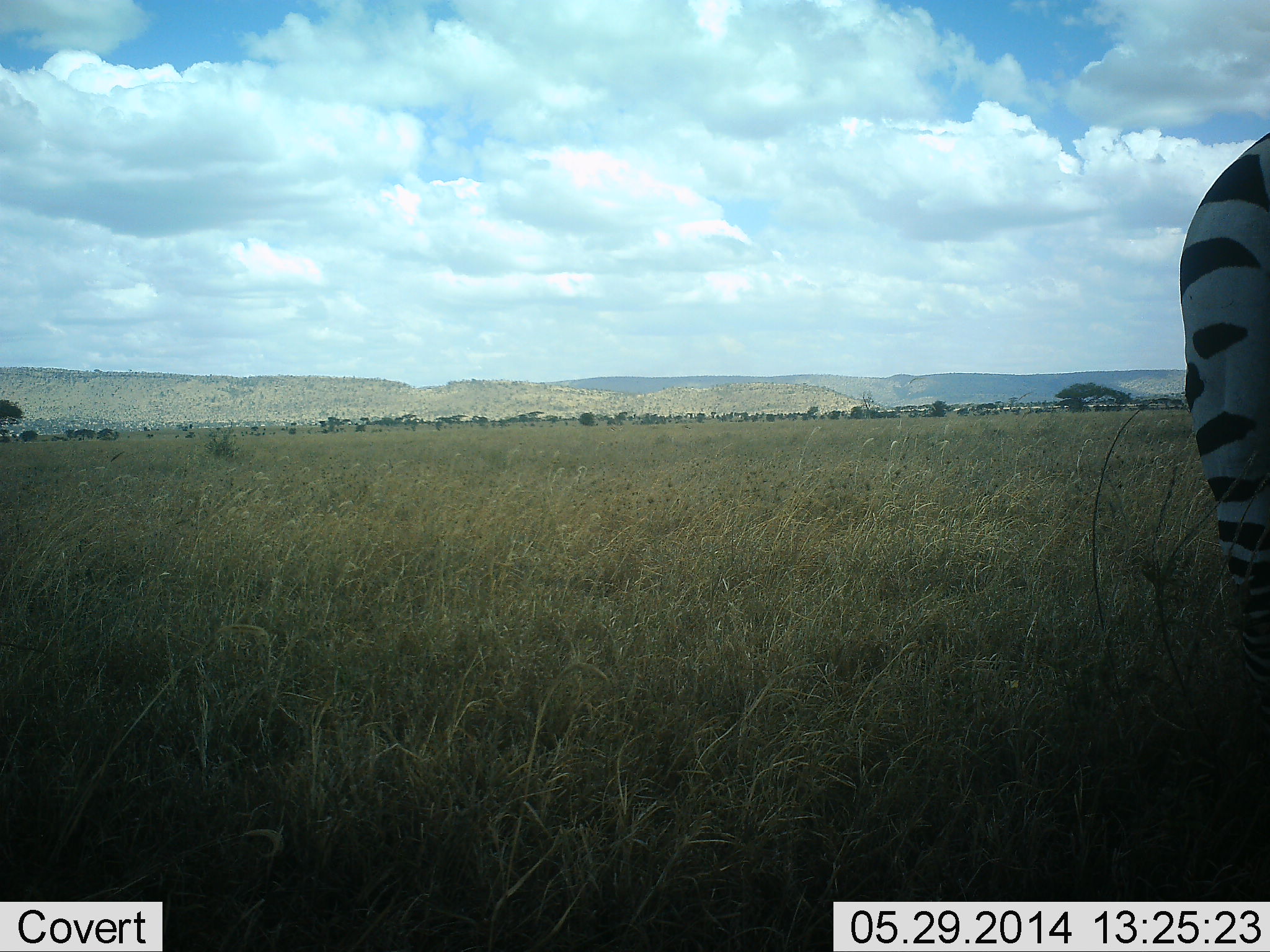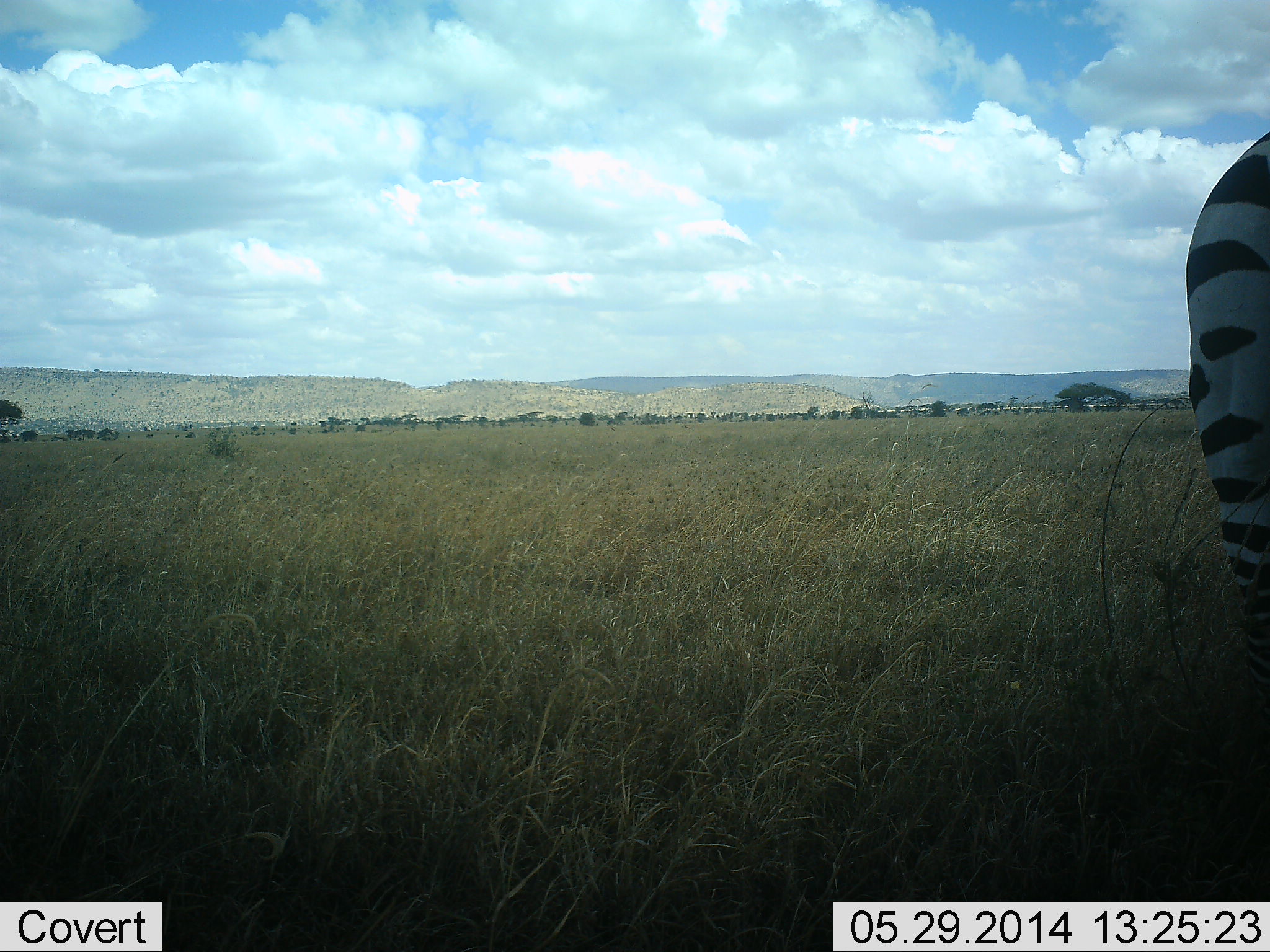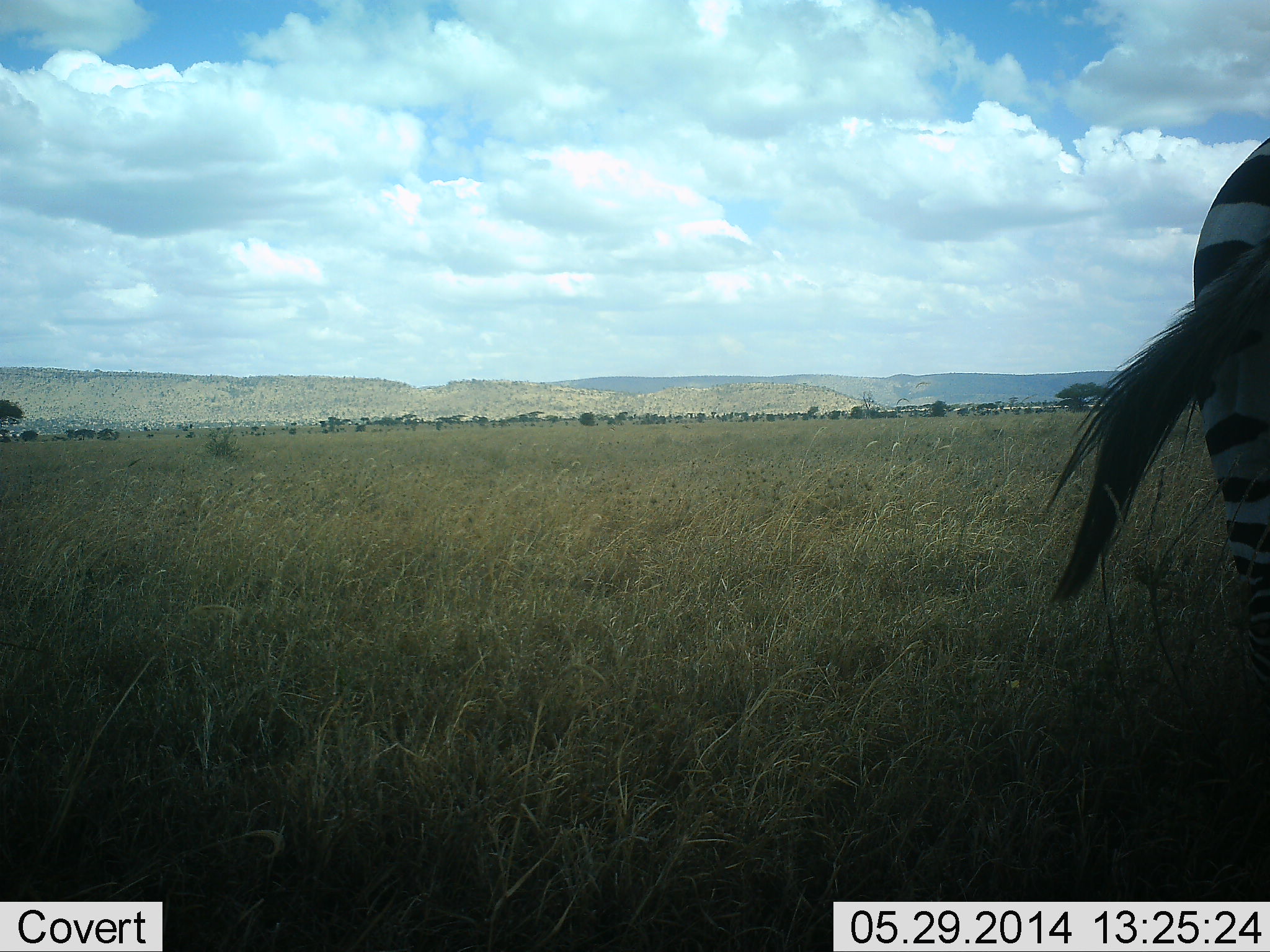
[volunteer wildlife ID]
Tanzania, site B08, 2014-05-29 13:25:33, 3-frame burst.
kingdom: Animalia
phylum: Chordata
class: Mammalia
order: Perissodactyla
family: Equidae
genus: Equus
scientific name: Equus quagga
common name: plains zebra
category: zebra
Zebra (plains zebra) (Equus quagga), count 1. Behavior (volunteer vote fractions): standing 100%, resting 0%, moving 0%, interacting 0%. Young present (vote fraction): 0%. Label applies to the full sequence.